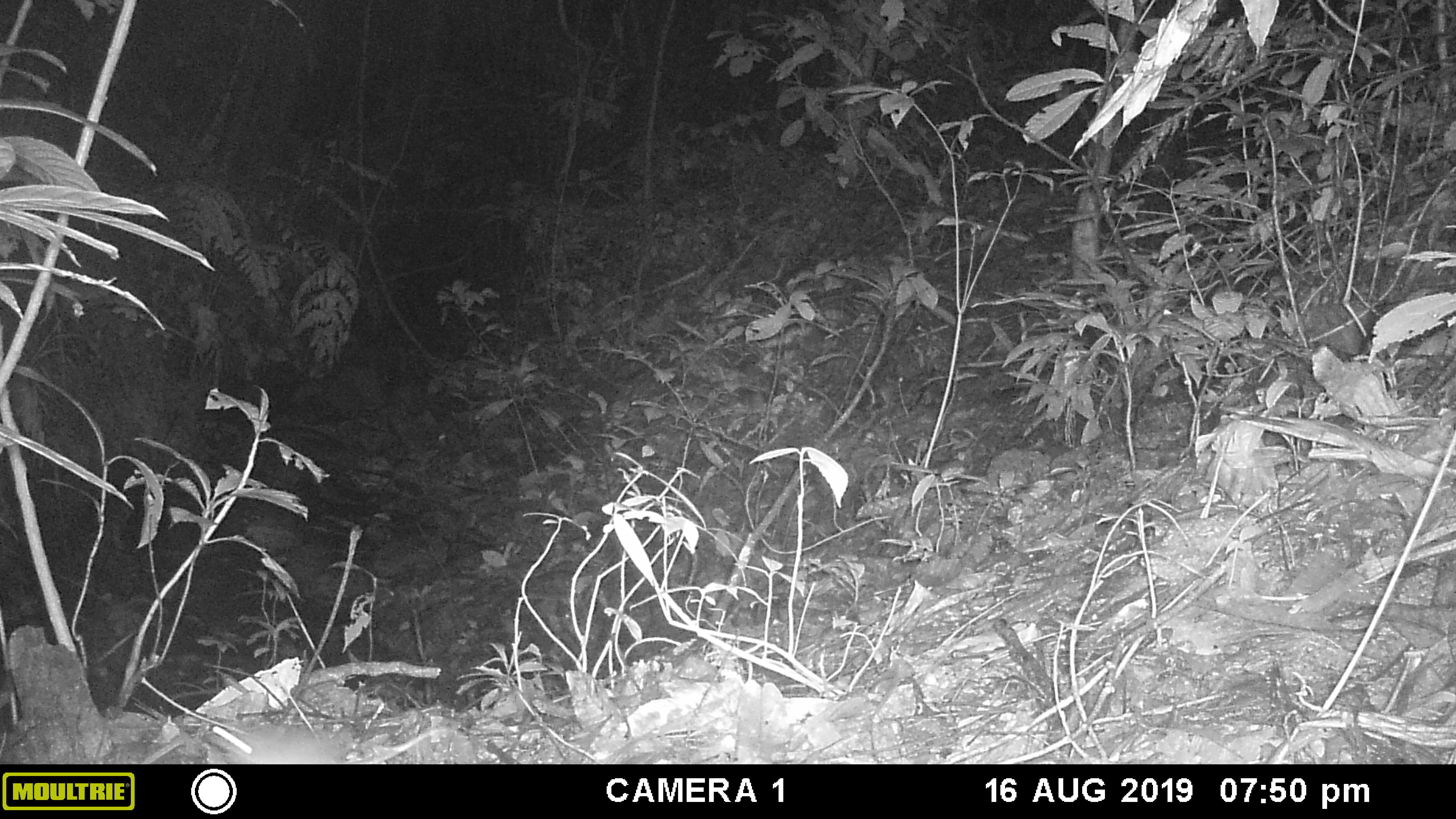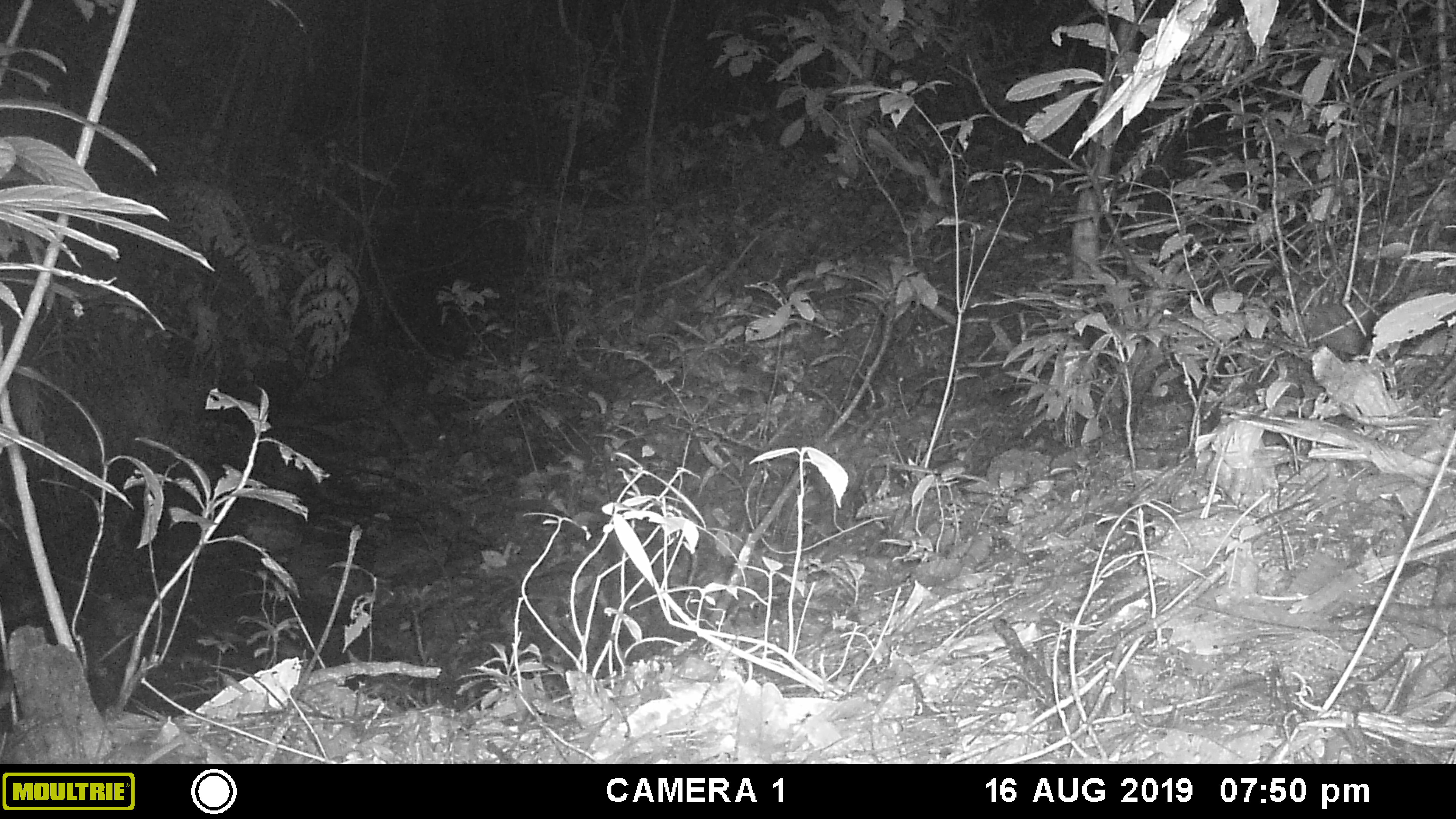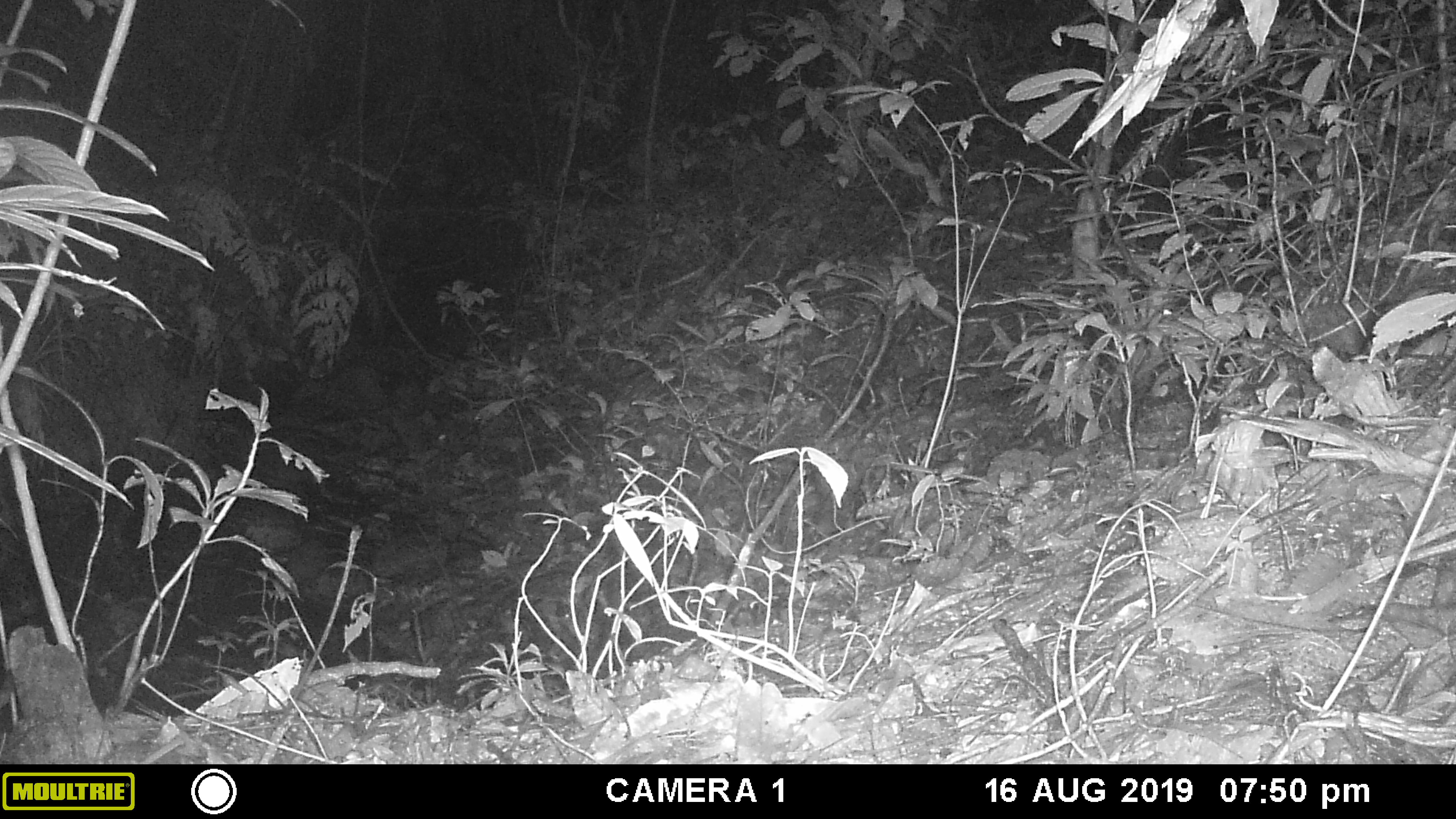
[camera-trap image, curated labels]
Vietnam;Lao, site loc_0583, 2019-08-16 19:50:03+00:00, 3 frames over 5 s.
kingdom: Animalia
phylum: Chordata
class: Mammalia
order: Rodentia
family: Muridae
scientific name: Muridae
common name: old-world mice and rats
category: unidentified murid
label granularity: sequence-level